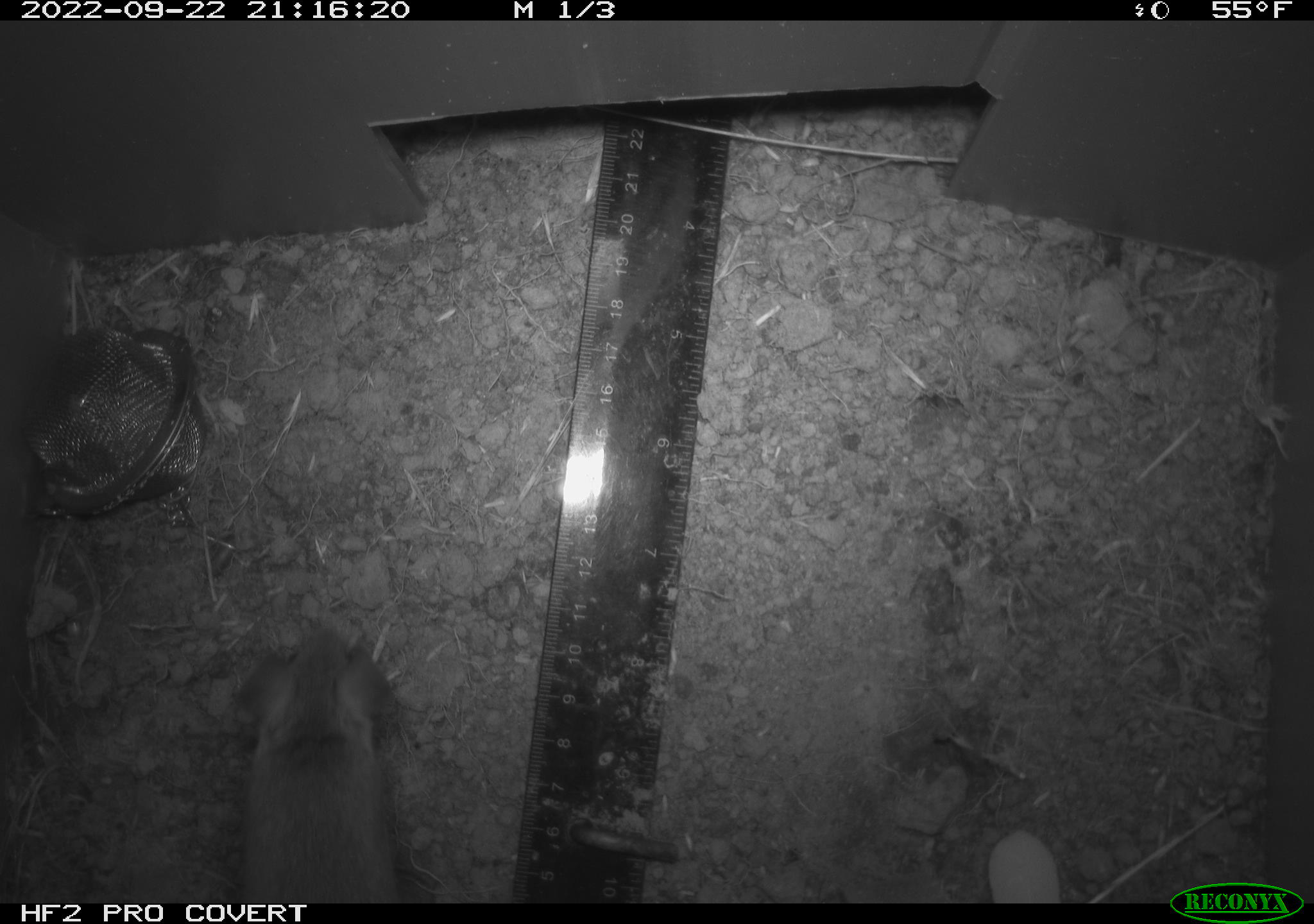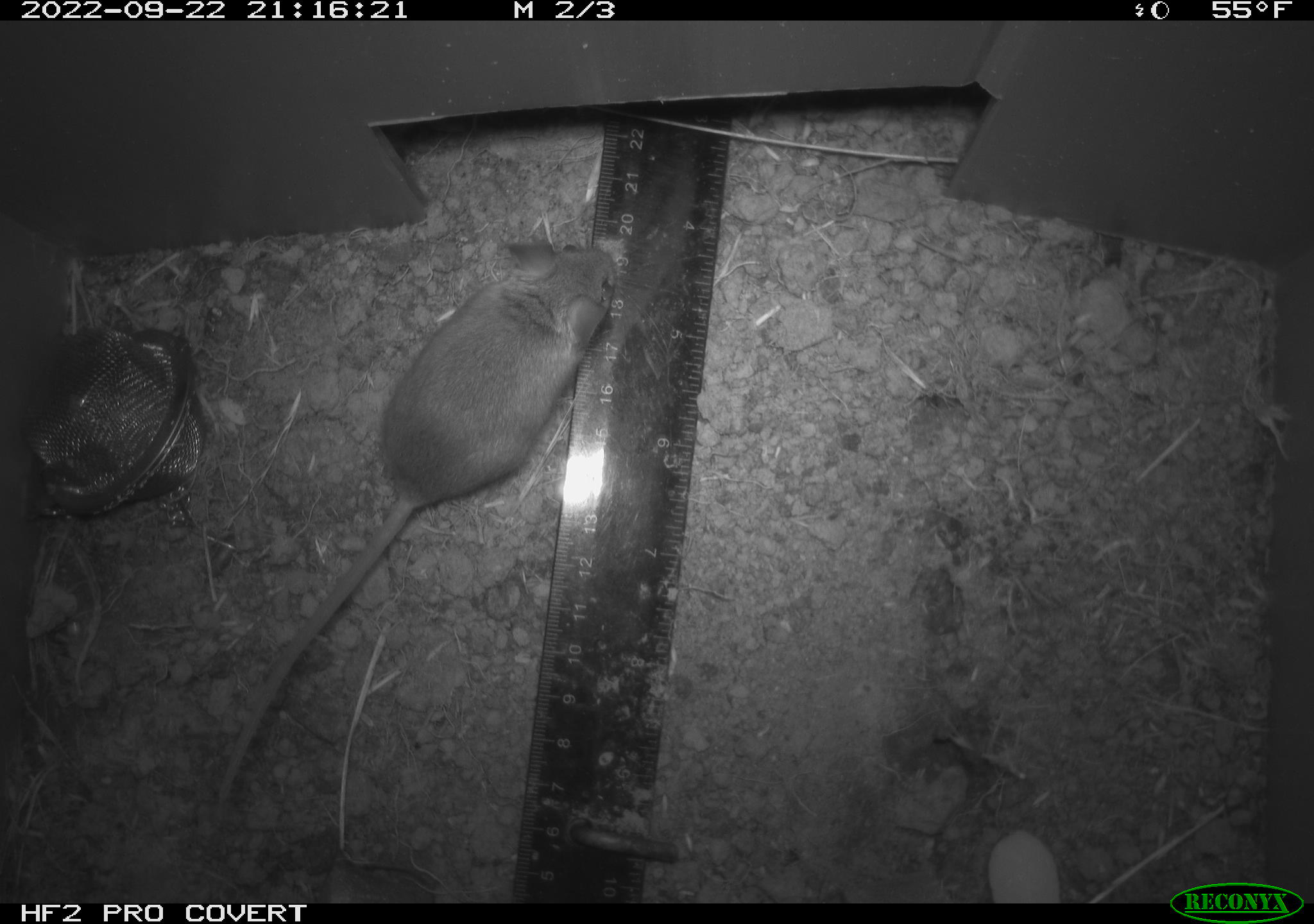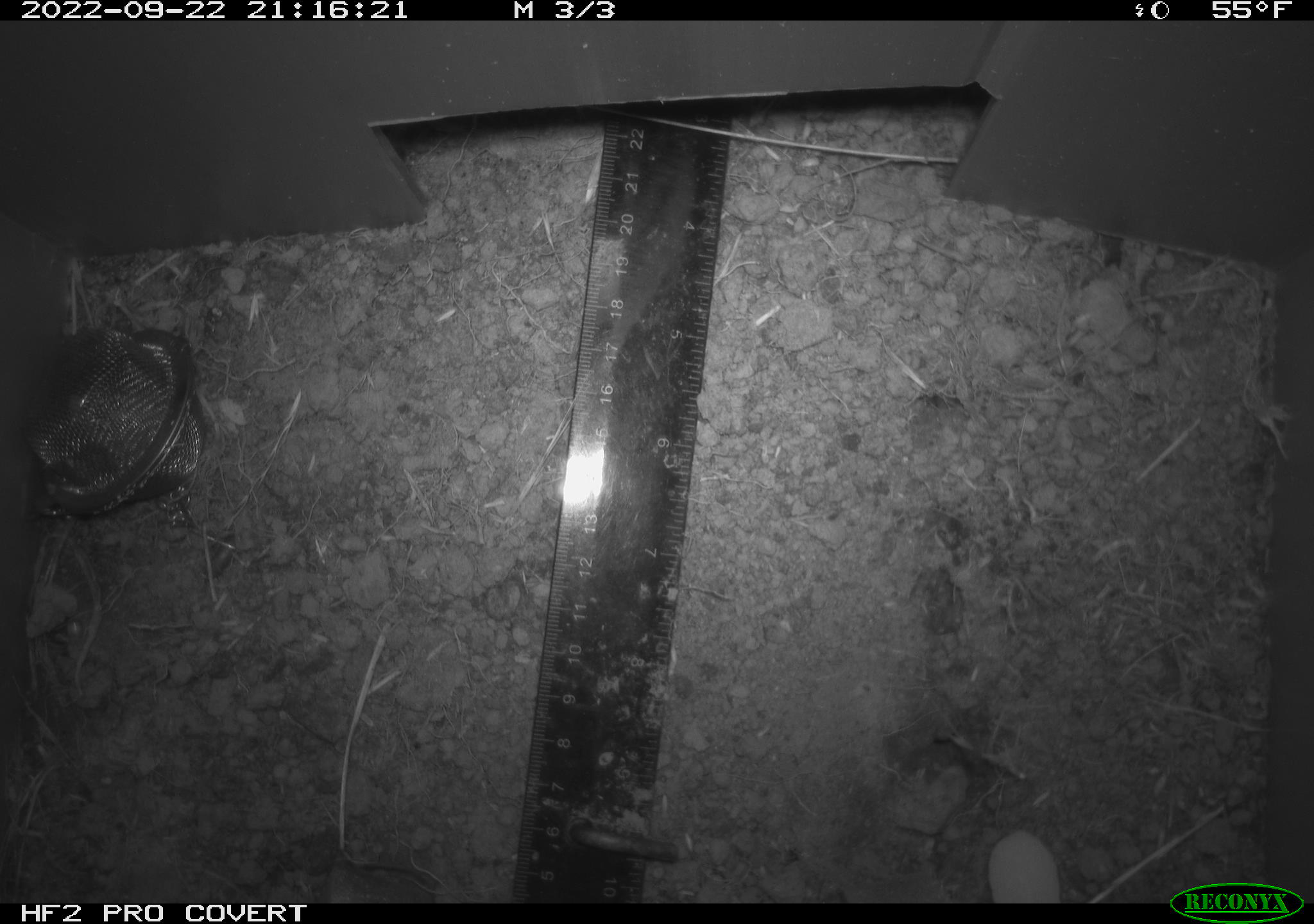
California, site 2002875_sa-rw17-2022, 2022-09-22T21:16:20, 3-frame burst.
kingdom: Animalia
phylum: Chordata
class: Mammalia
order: Rodentia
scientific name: Rodentia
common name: mouse species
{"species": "mouse species (Rodentia)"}